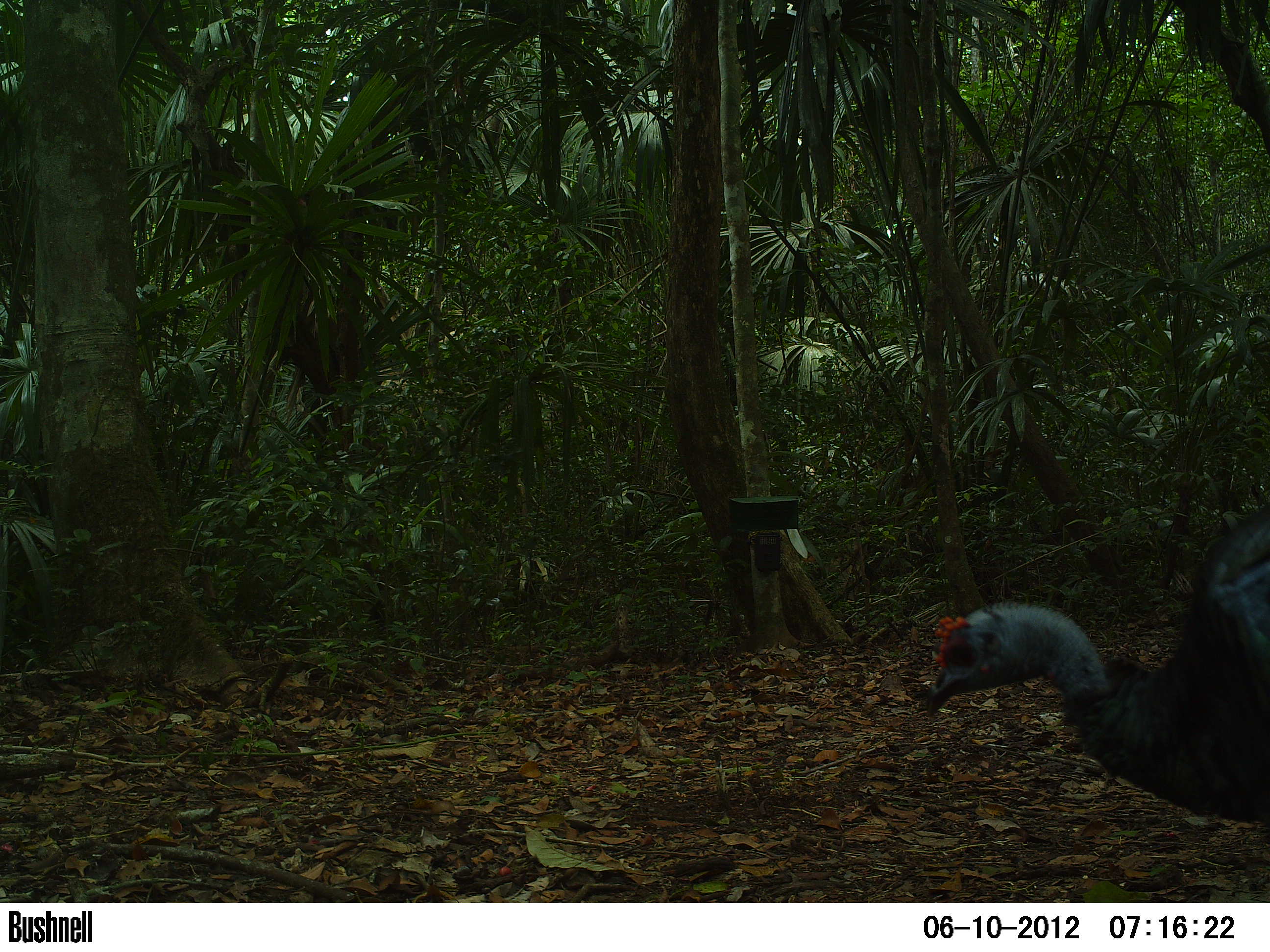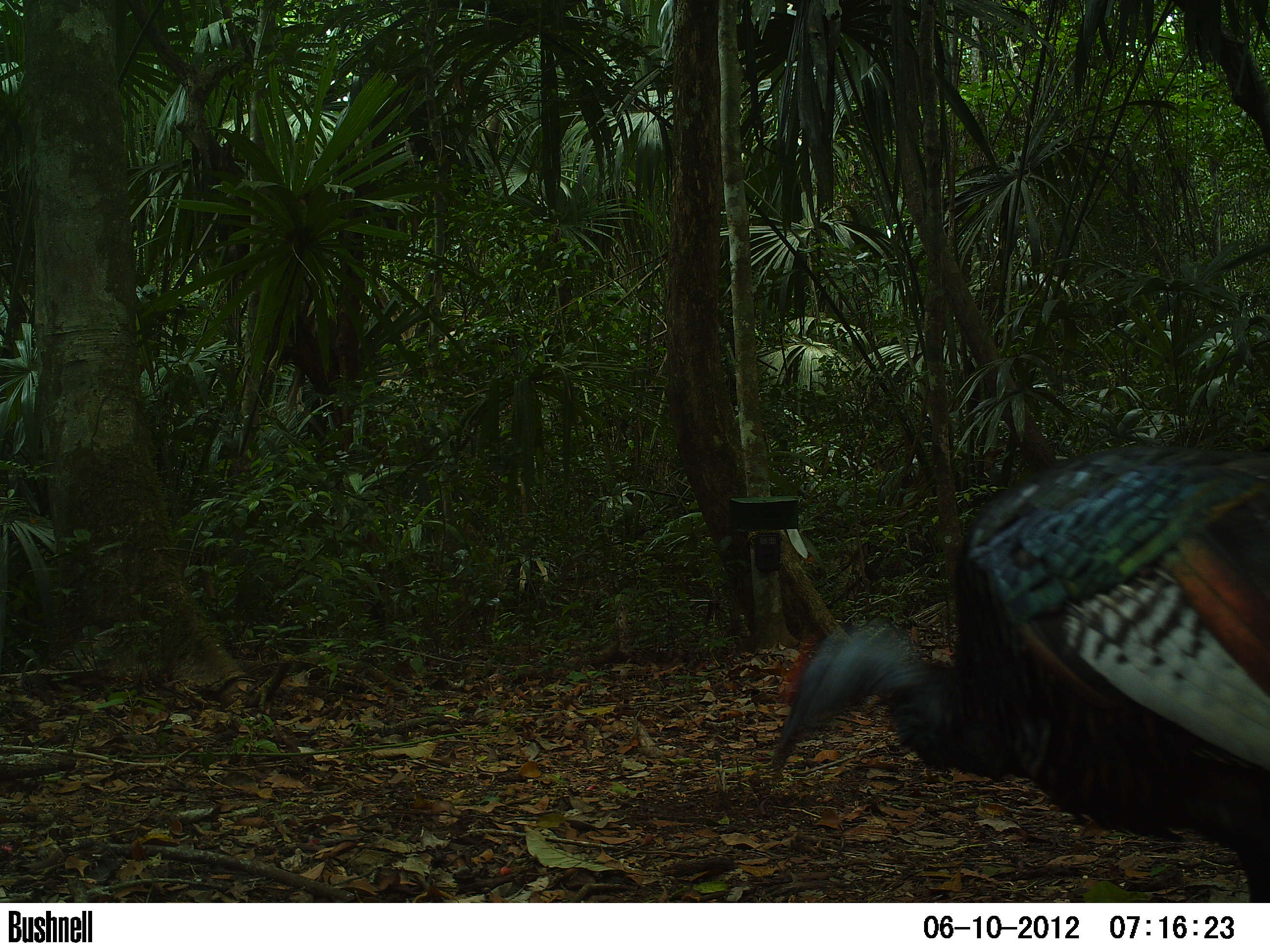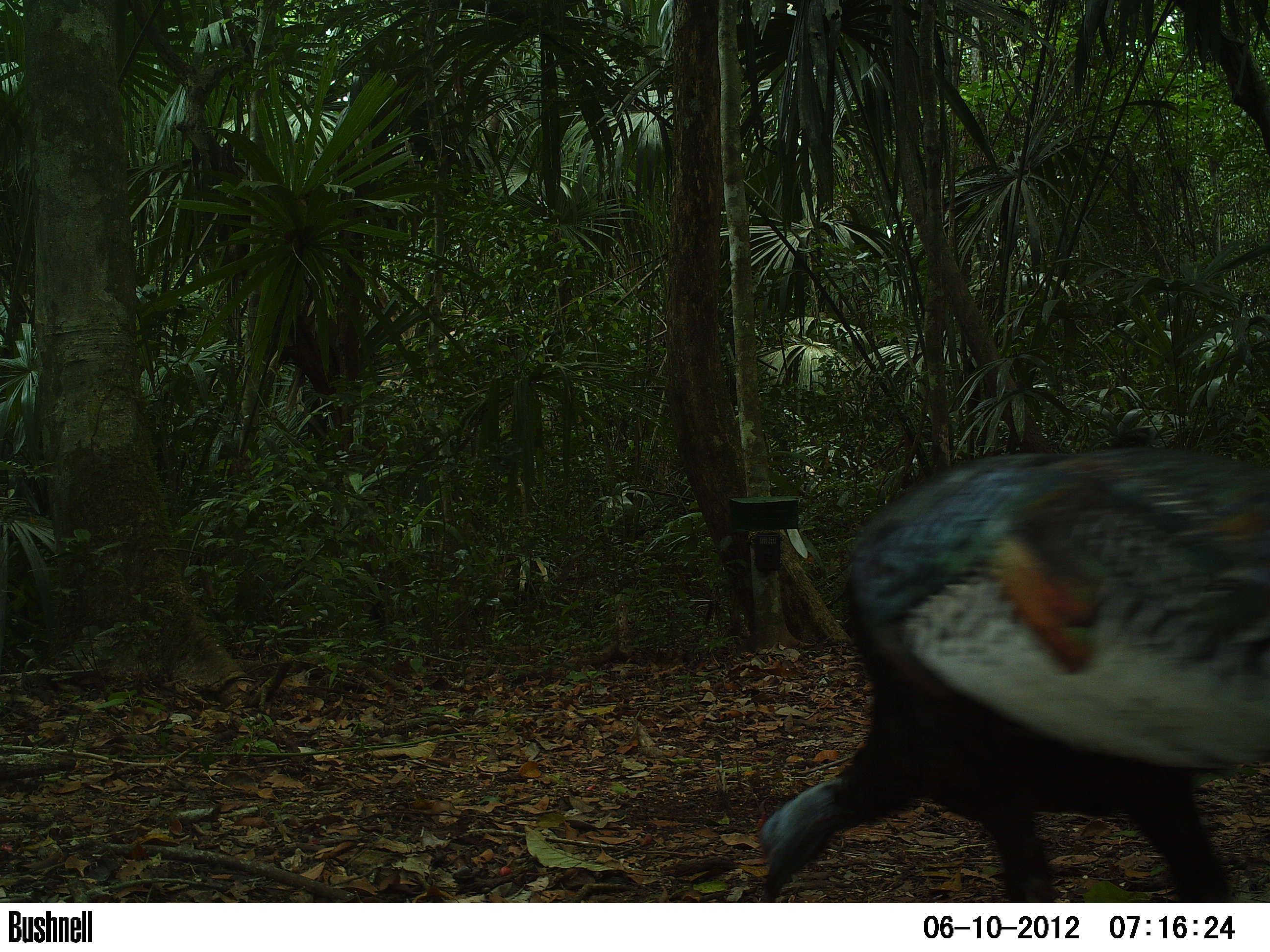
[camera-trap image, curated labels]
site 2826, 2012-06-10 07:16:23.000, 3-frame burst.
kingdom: Animalia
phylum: Chordata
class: Aves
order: Galliformes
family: Phasianidae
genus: Meleagris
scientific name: Meleagris ocellata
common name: ocellated turkey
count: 1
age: adult